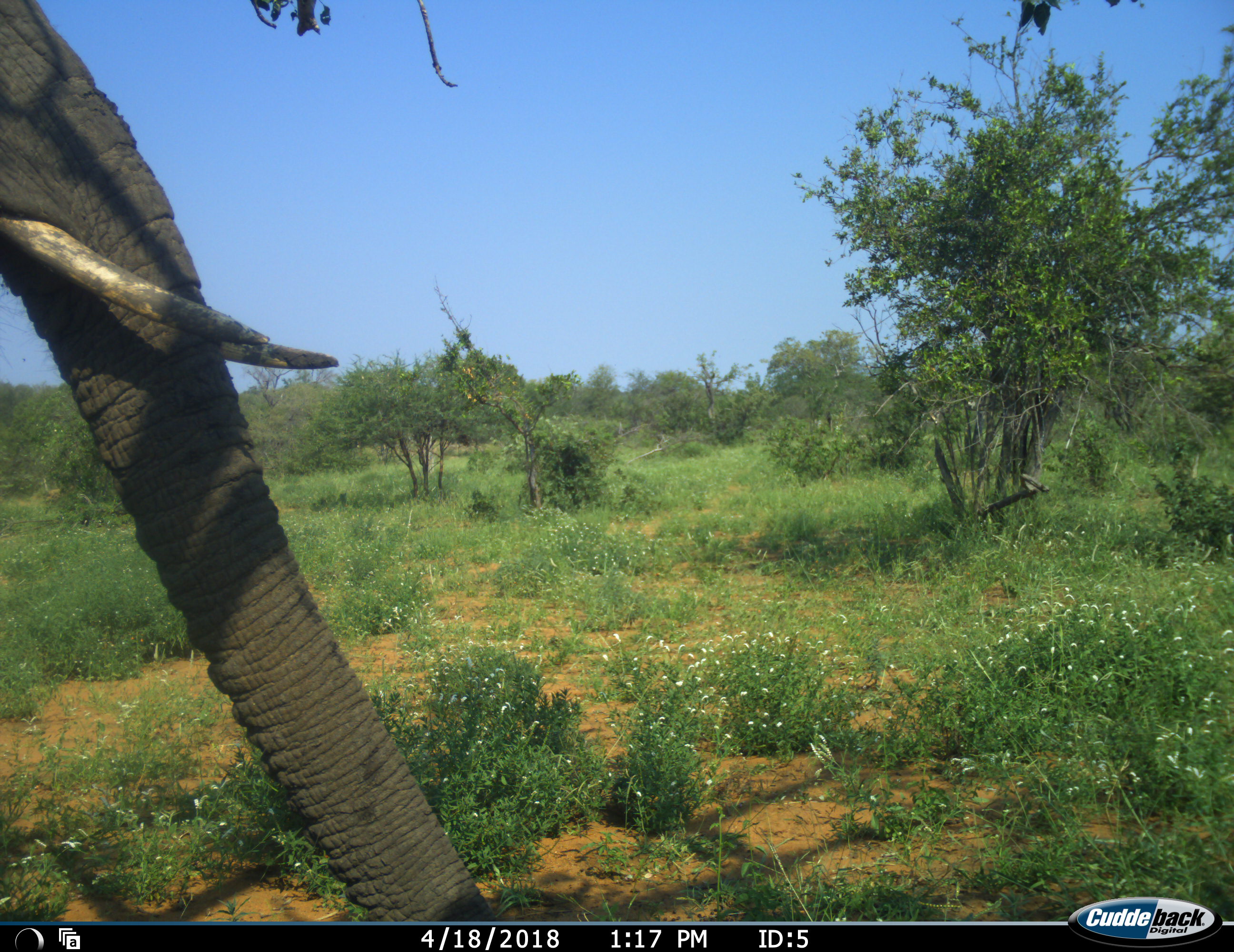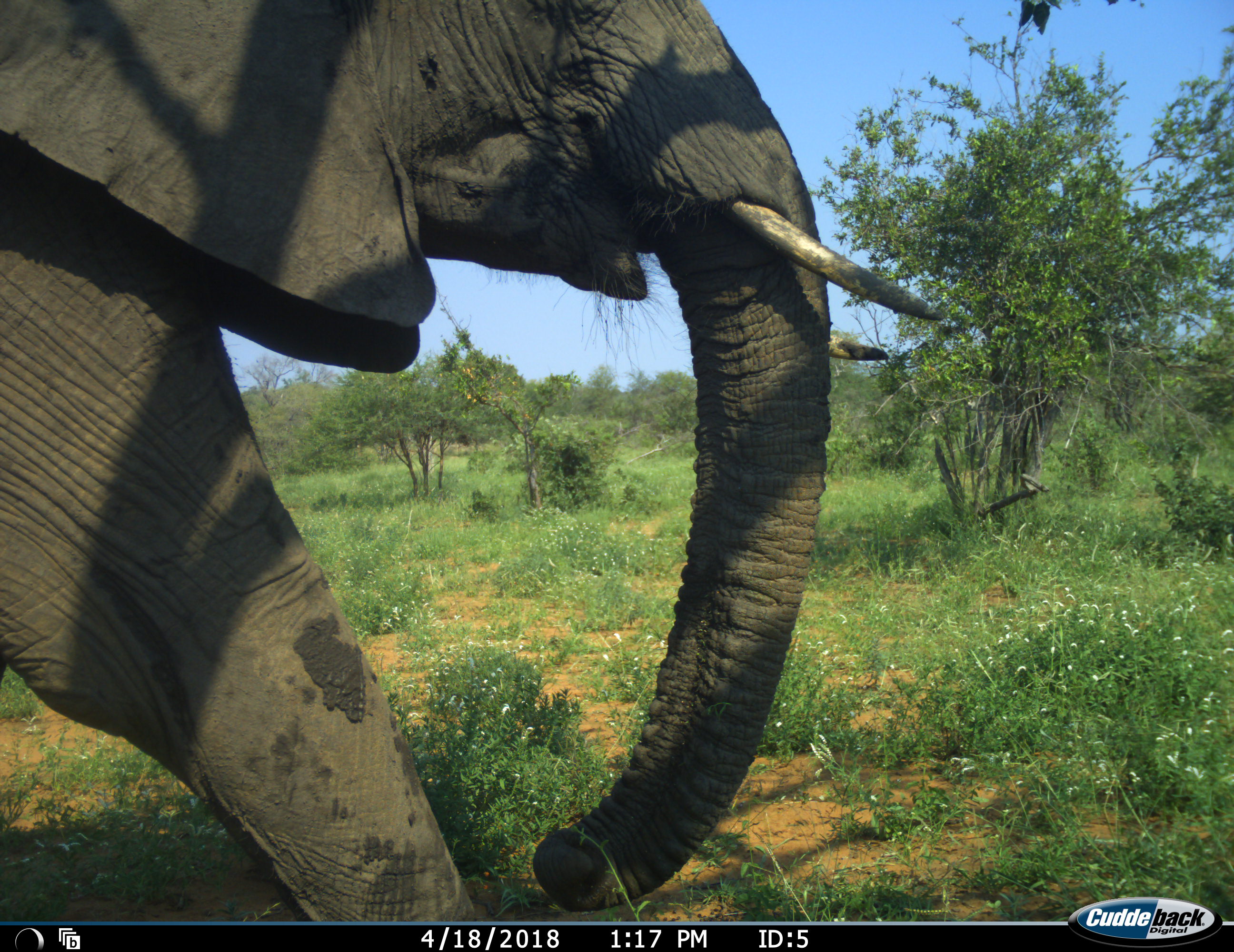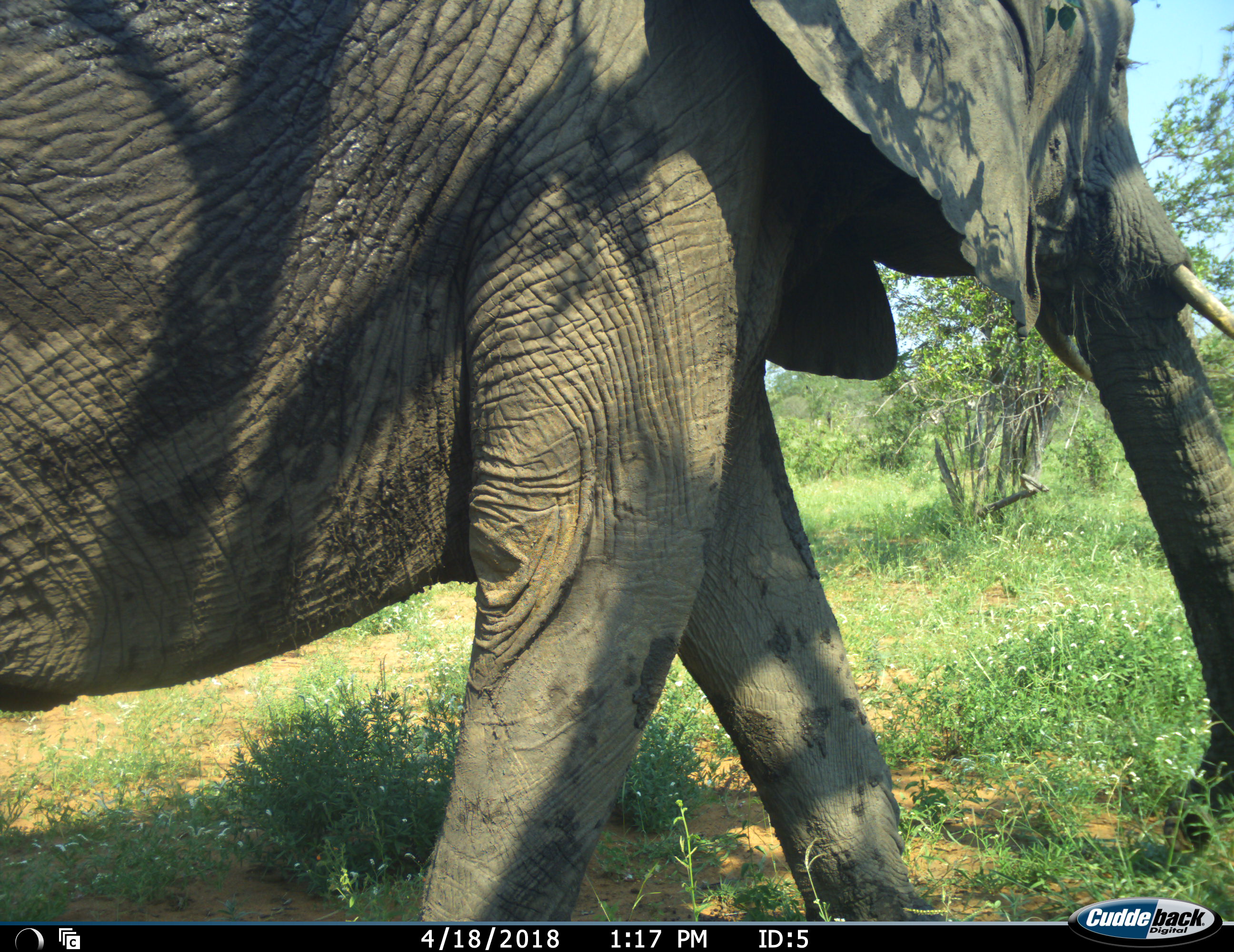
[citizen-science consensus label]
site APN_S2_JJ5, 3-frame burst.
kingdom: Animalia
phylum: Chordata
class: Mammalia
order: Proboscidea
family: Elephantidae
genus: Loxodonta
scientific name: Loxodonta africana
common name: african bush elephant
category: elephant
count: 1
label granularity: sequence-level